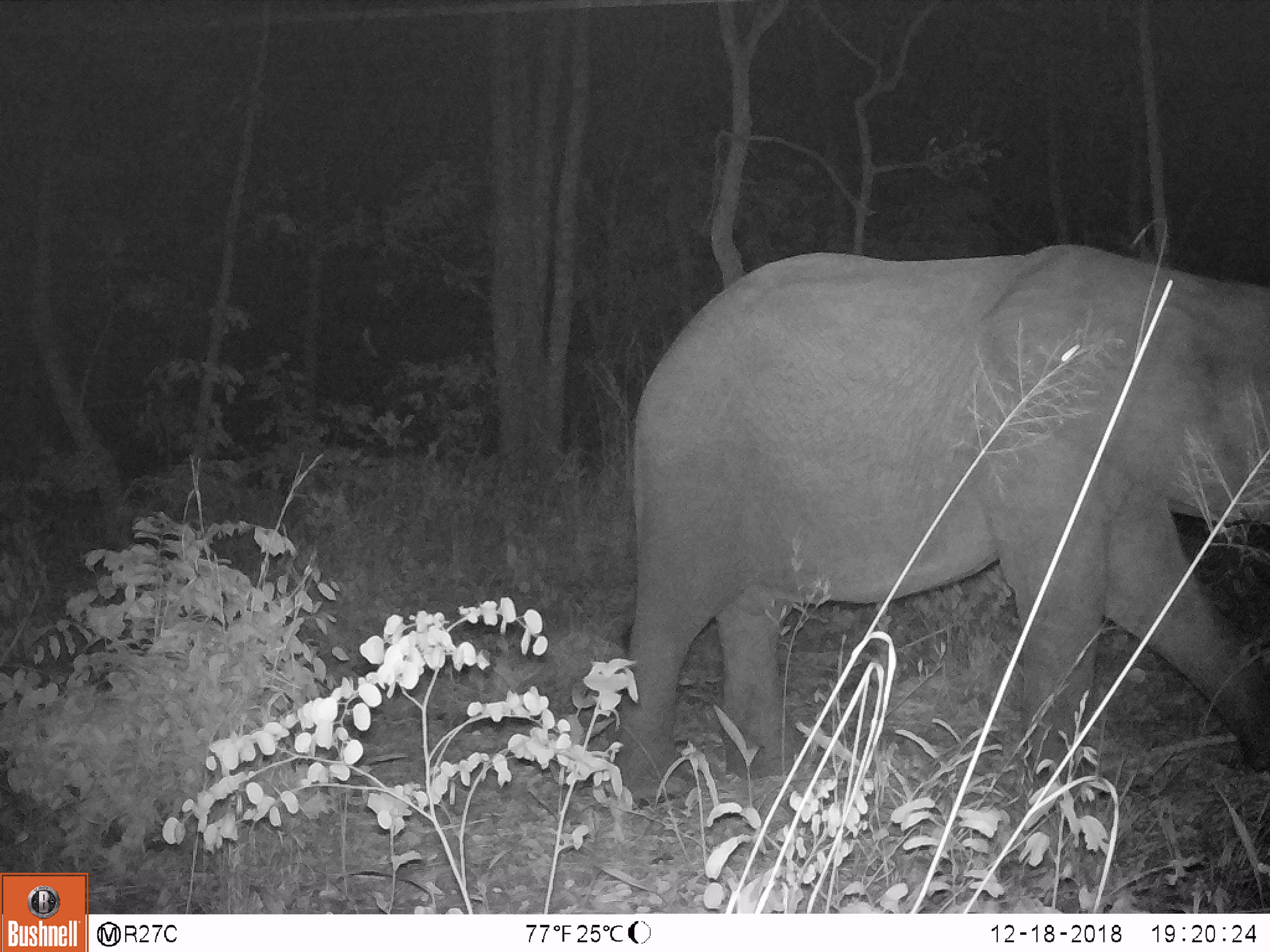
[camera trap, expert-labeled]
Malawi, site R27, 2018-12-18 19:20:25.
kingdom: Animalia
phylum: Chordata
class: Mammalia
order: Proboscidea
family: Elephantidae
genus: Loxodonta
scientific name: Loxodonta africana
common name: african savanna elephant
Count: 1.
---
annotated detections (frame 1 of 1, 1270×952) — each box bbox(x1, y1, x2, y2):
african savanna elephant: bbox(582, 240, 1268, 846)